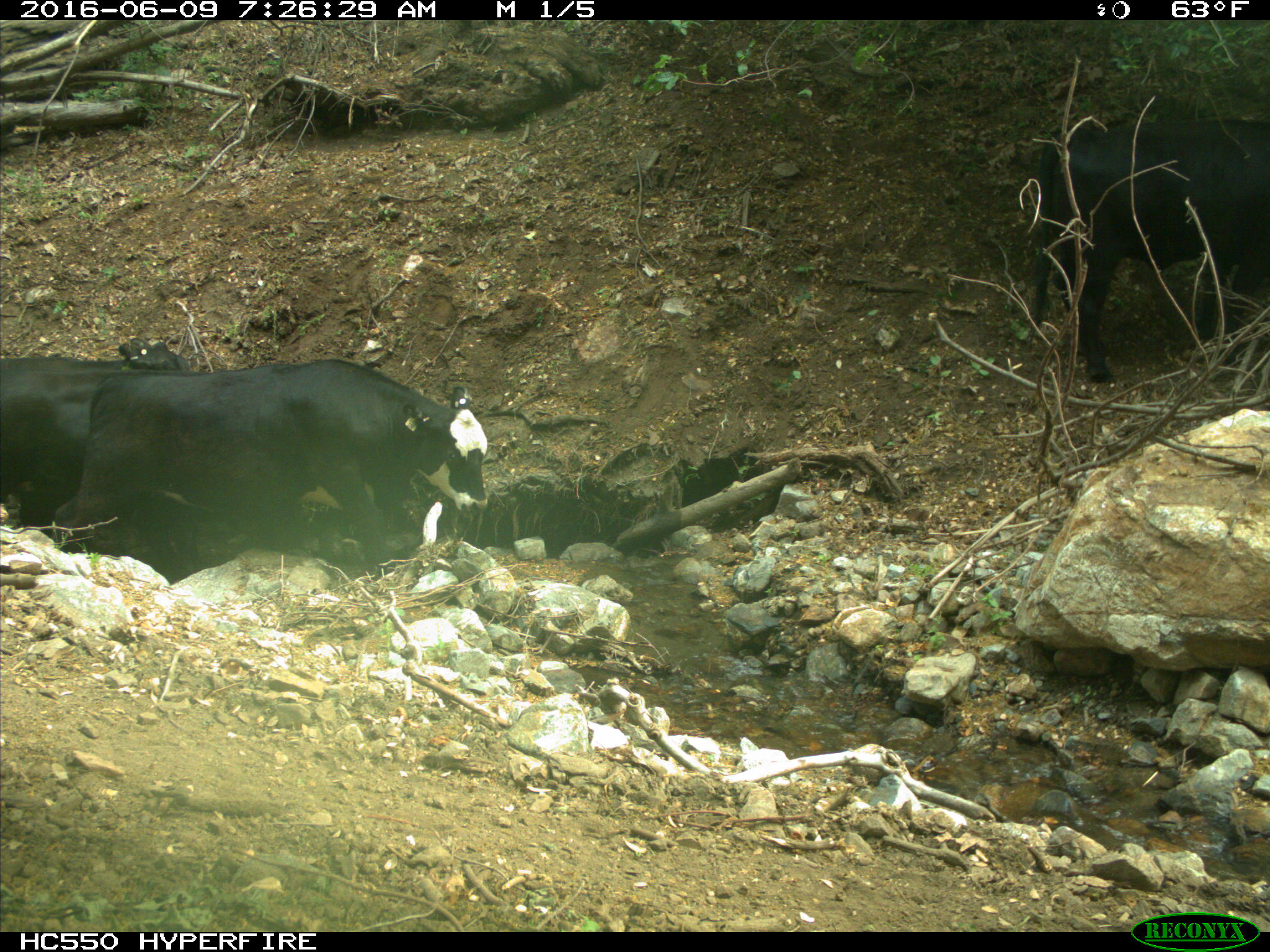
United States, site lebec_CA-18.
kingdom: Animalia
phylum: Chordata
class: Mammalia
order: Artiodactyla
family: Bovidae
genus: Bos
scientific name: Bos taurus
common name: domestic cow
Bos taurus (domestic cow).